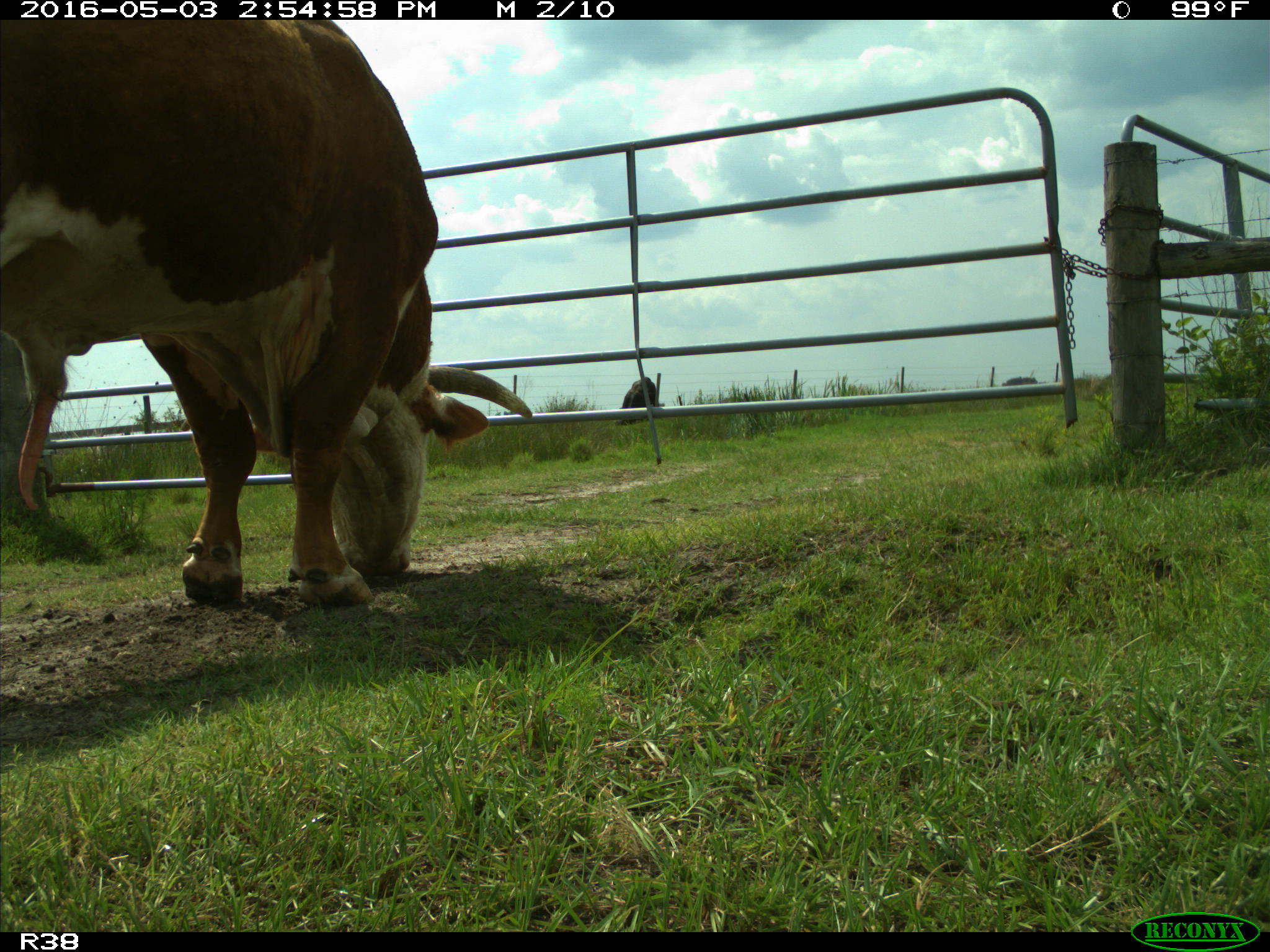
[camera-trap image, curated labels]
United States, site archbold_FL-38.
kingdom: Animalia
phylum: Chordata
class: Mammalia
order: Artiodactyla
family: Bovidae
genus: Bos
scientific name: Bos taurus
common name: domestic cow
Bos taurus (domestic cow).